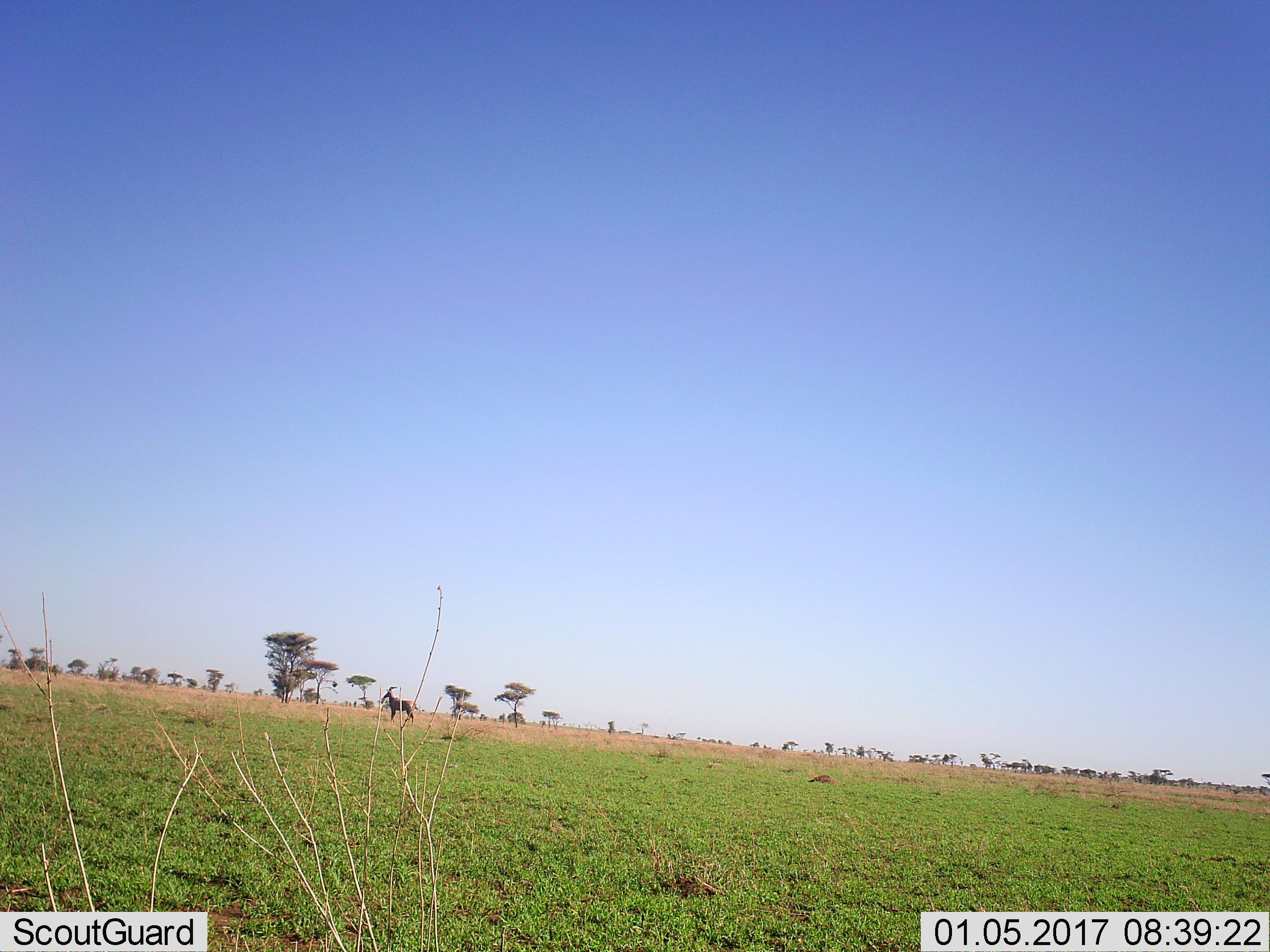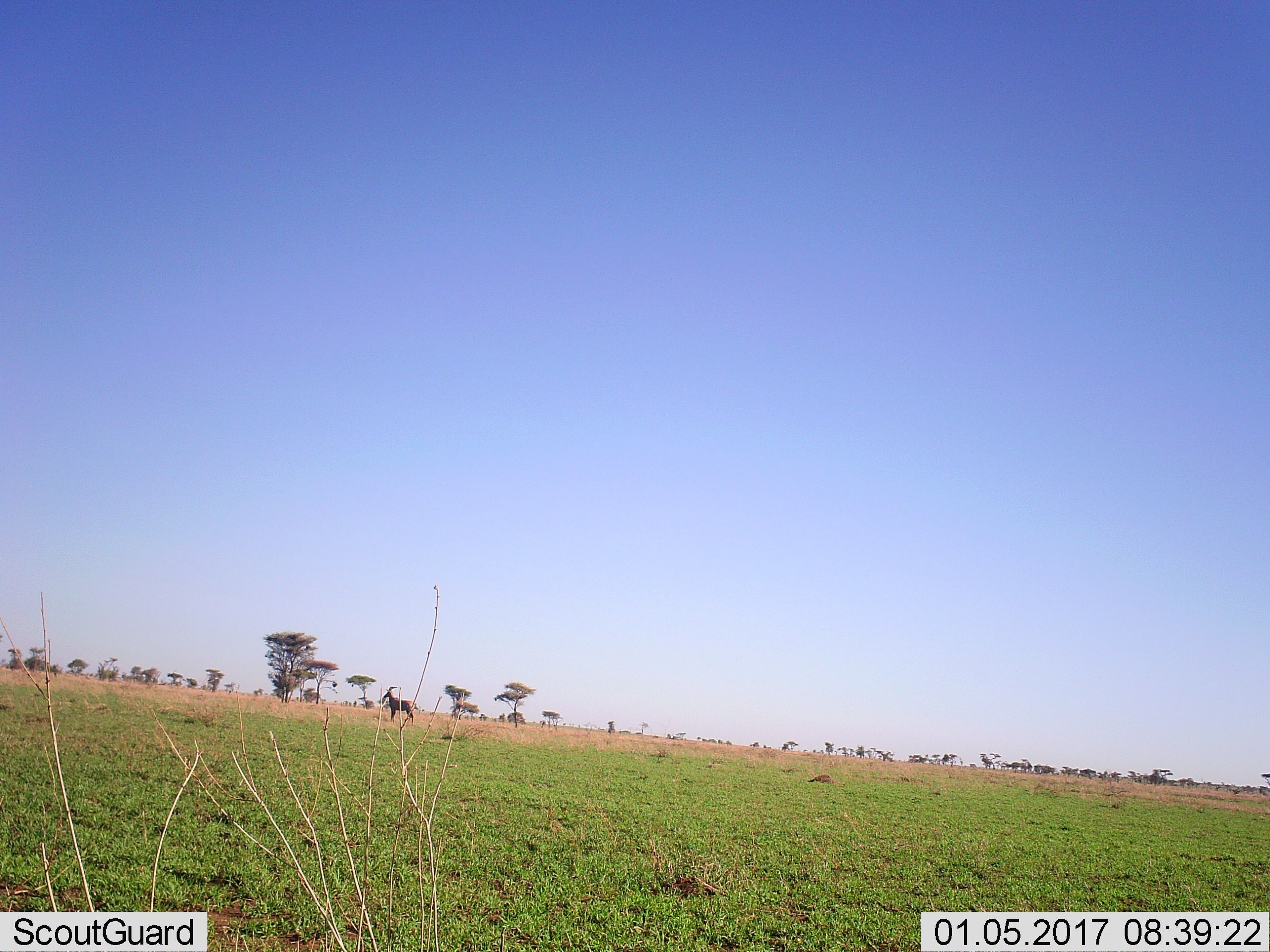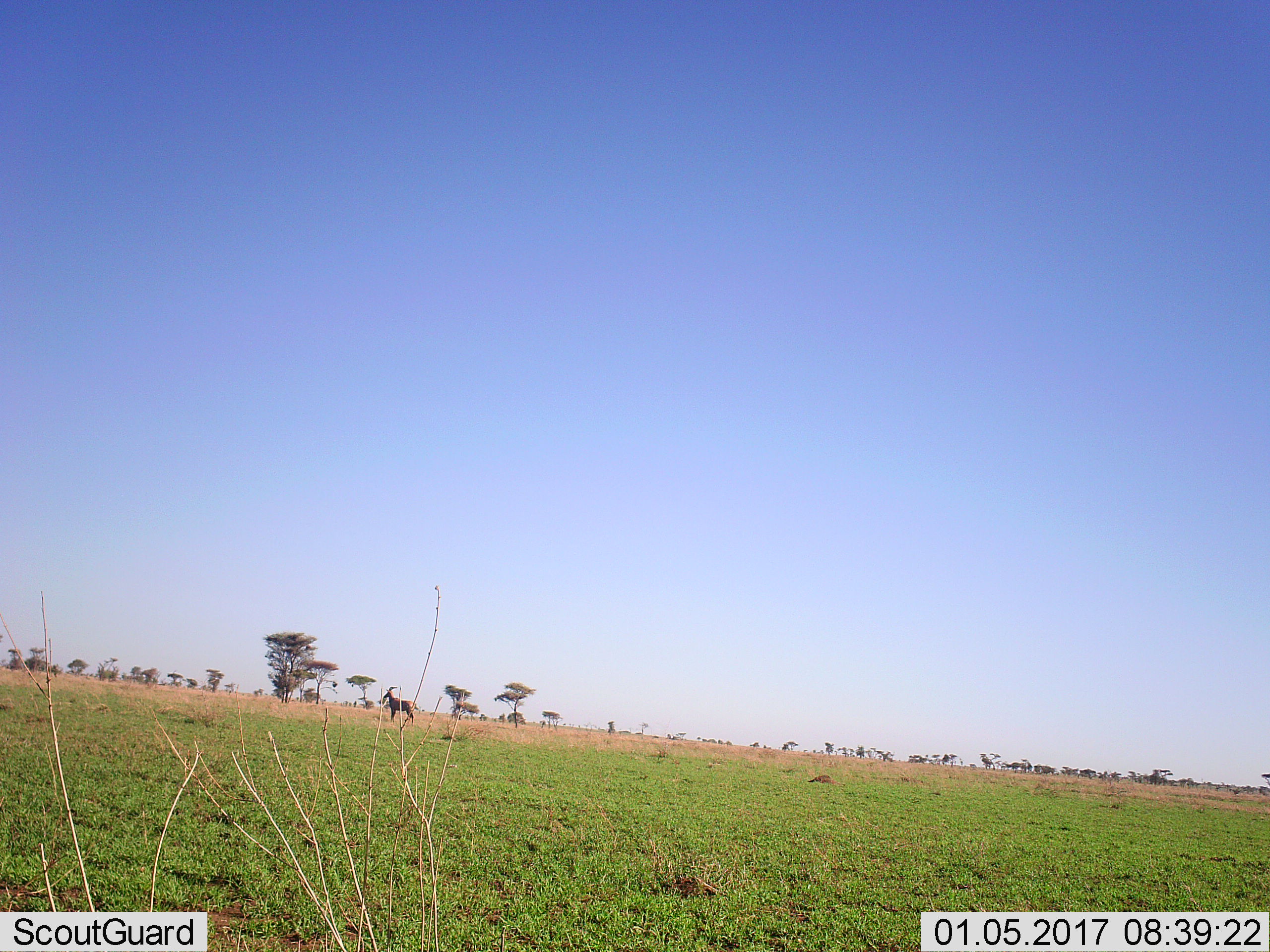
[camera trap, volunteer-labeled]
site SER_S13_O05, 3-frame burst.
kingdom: Animalia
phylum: Chordata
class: Mammalia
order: Artiodactyla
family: Bovidae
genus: Damaliscus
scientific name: Damaliscus lunatus jimela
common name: topi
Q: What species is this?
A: Topi (Damaliscus lunatus jimela).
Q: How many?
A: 1.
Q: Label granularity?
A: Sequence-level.